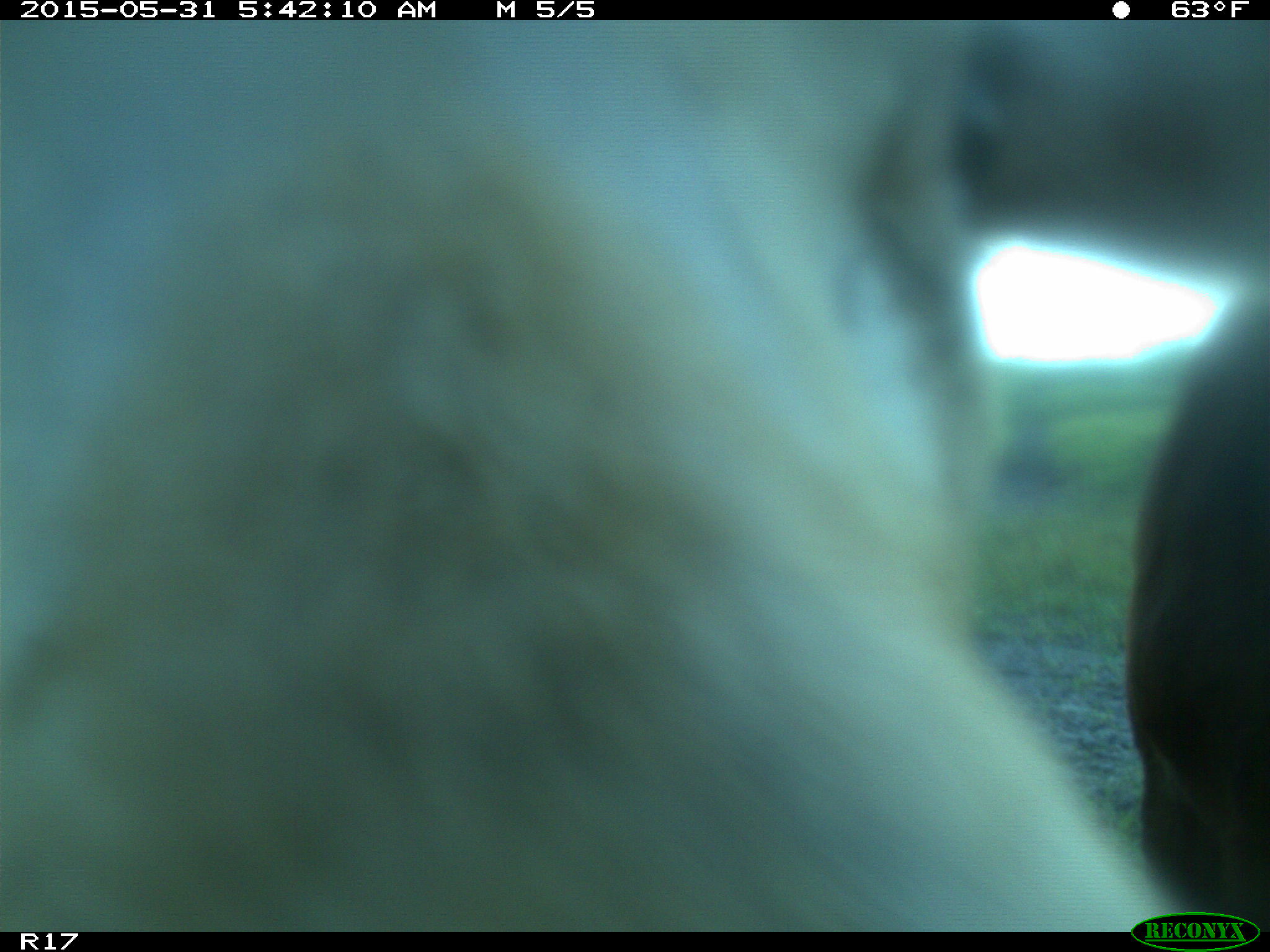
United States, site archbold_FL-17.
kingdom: Animalia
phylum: Chordata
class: Mammalia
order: Artiodactyla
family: Bovidae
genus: Bos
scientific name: Bos taurus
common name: domestic cow